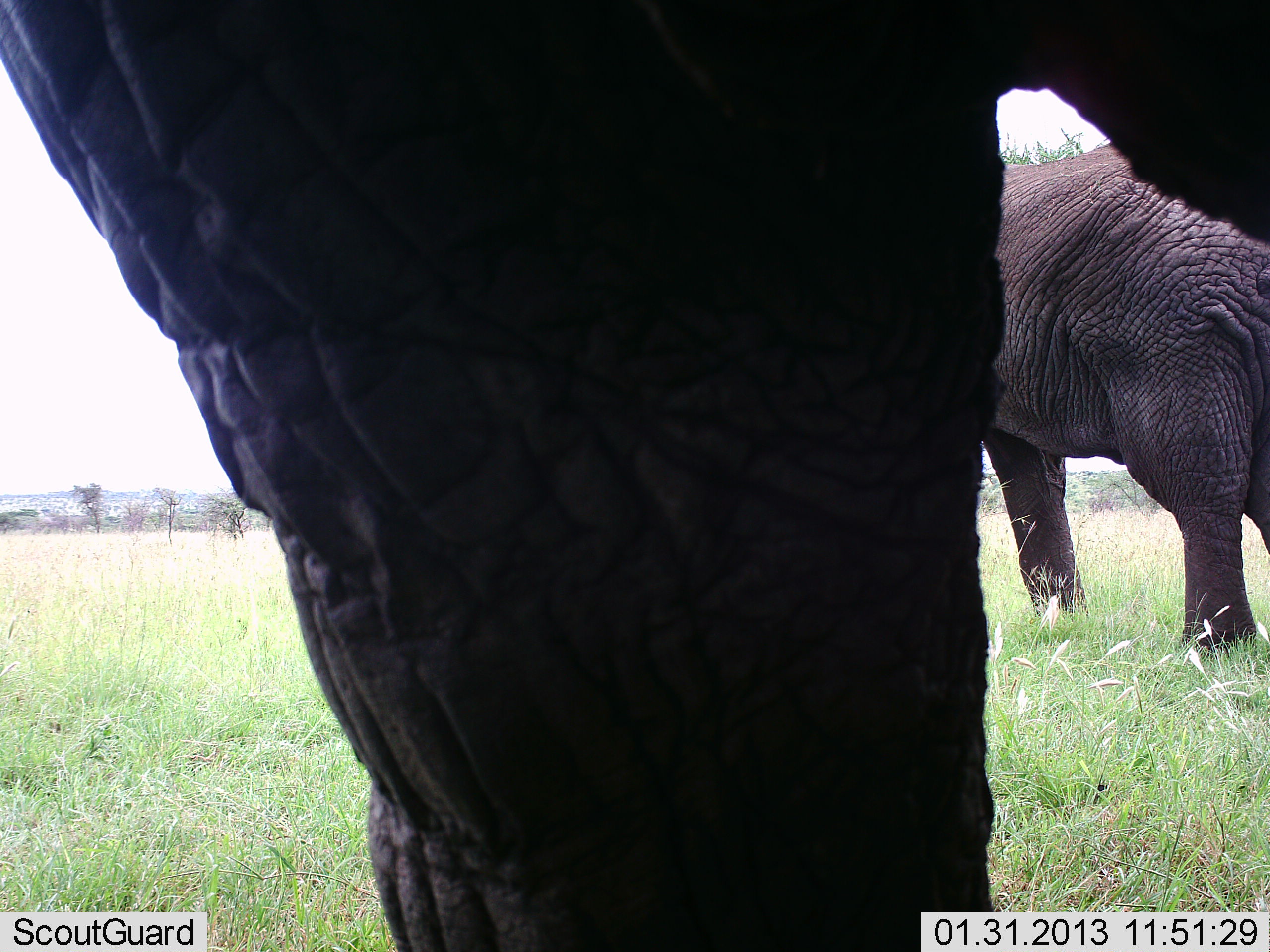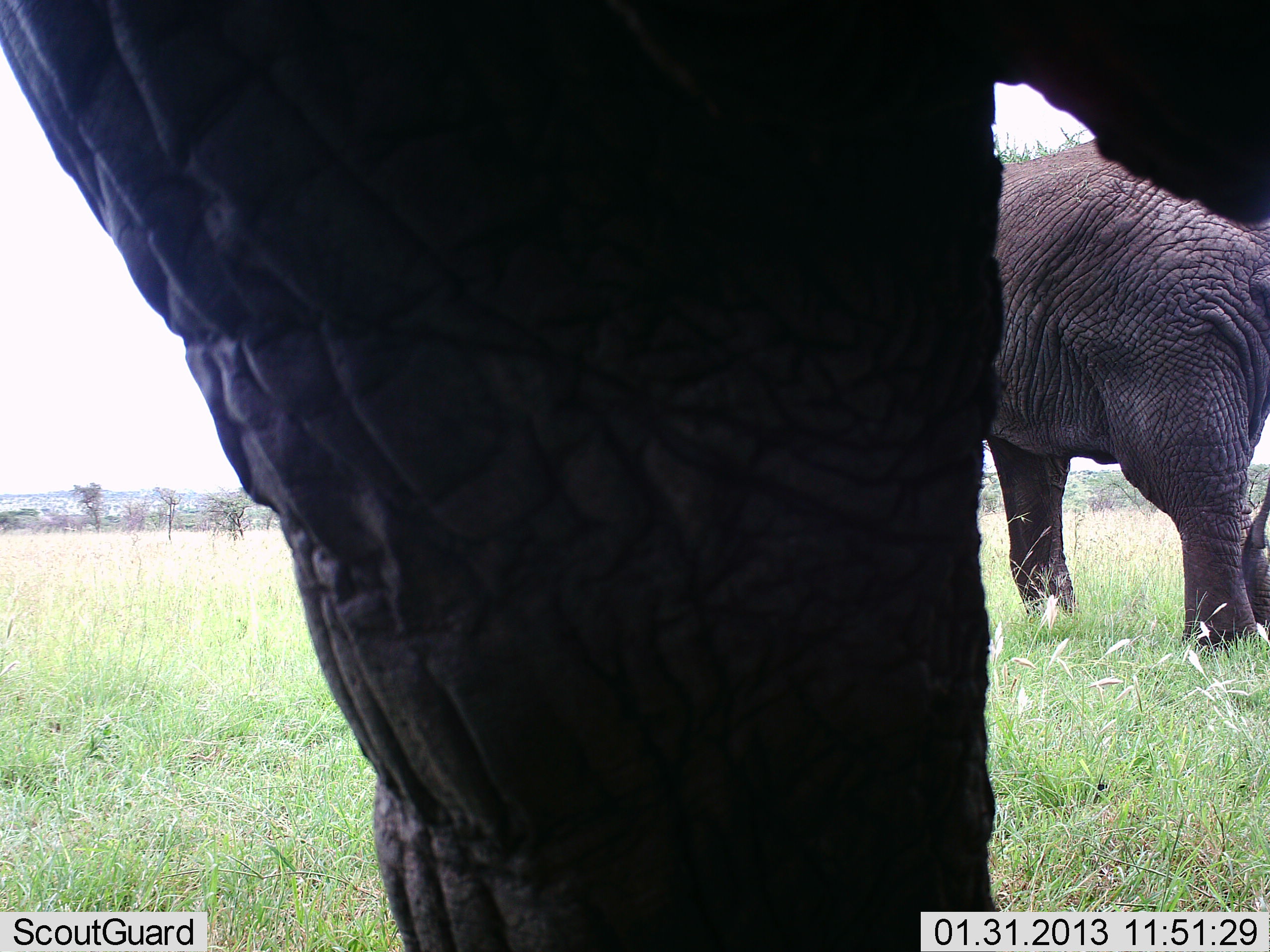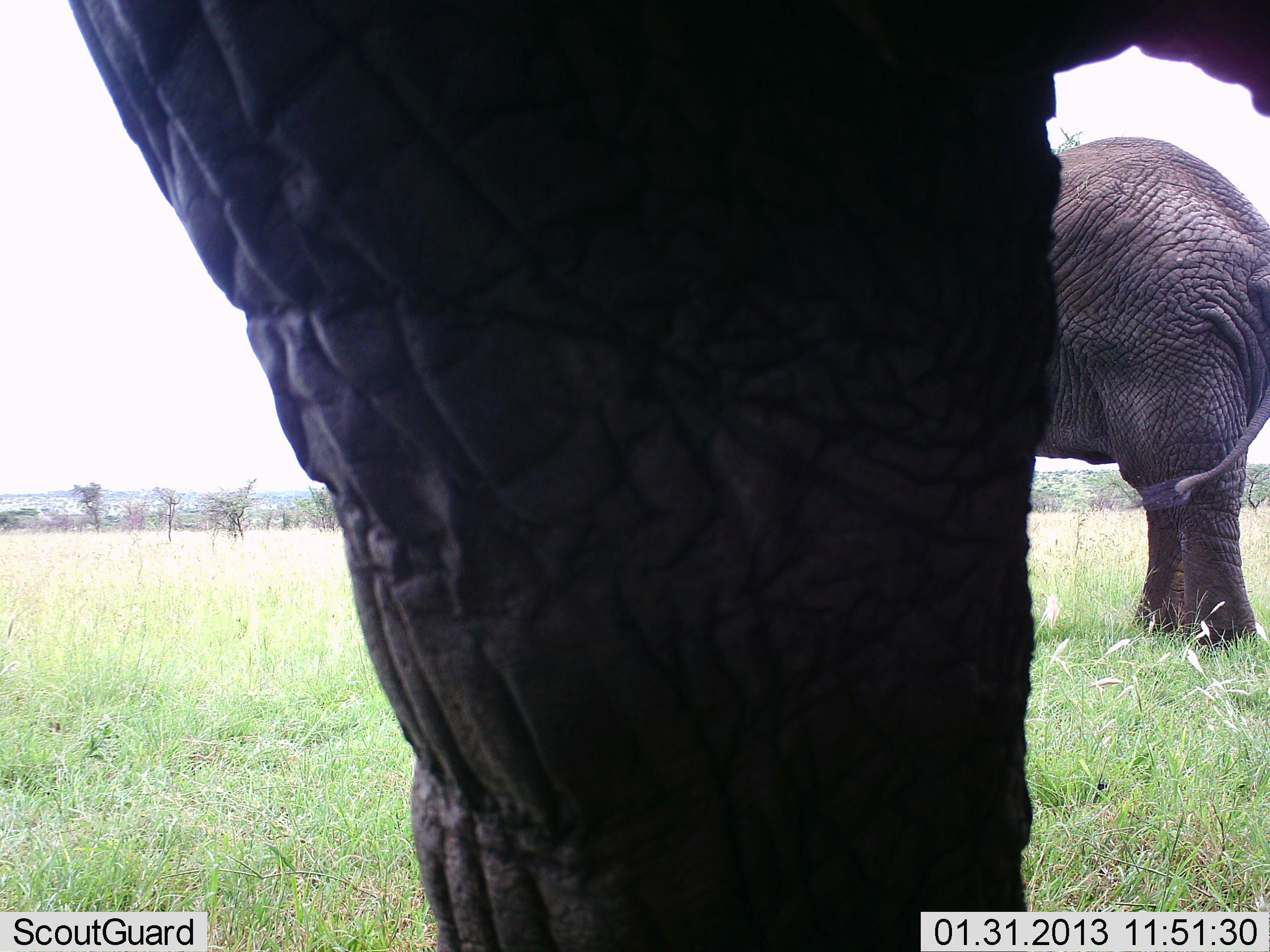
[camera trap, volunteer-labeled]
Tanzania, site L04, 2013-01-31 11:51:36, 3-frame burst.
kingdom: Animalia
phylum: Chordata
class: Mammalia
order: Proboscidea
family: Elephantidae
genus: Loxodonta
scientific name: Loxodonta africana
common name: african bush elephant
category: elephant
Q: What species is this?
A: Elephant (african bush elephant) (Loxodonta africana).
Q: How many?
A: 2.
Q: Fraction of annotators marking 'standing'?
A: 91%.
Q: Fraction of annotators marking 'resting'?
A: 0%.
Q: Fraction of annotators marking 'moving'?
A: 9%.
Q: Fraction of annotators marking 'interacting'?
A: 0%.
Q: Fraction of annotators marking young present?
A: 0%.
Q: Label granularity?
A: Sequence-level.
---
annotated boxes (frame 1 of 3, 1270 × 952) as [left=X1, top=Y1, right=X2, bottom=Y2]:
animal: [left=0, top=0, right=1270, bottom=952]; [left=982, top=143, right=1270, bottom=659]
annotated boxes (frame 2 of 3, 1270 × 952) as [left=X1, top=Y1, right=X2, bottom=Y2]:
animal: [left=0, top=0, right=1270, bottom=952]; [left=982, top=136, right=1270, bottom=659]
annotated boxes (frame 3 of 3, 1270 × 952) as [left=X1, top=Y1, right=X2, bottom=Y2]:
animal: [left=66, top=0, right=1270, bottom=952]; [left=1032, top=132, right=1270, bottom=659]